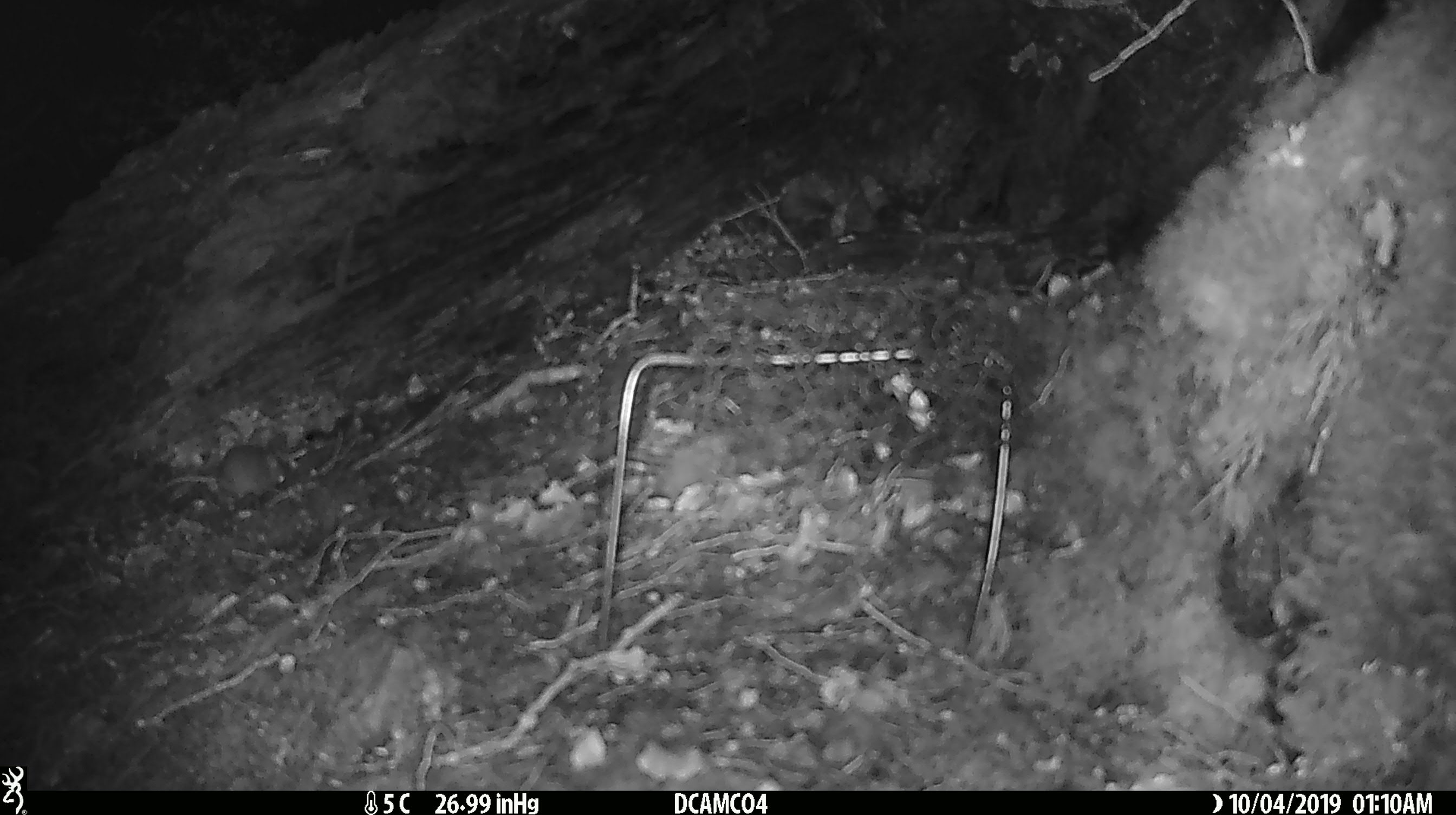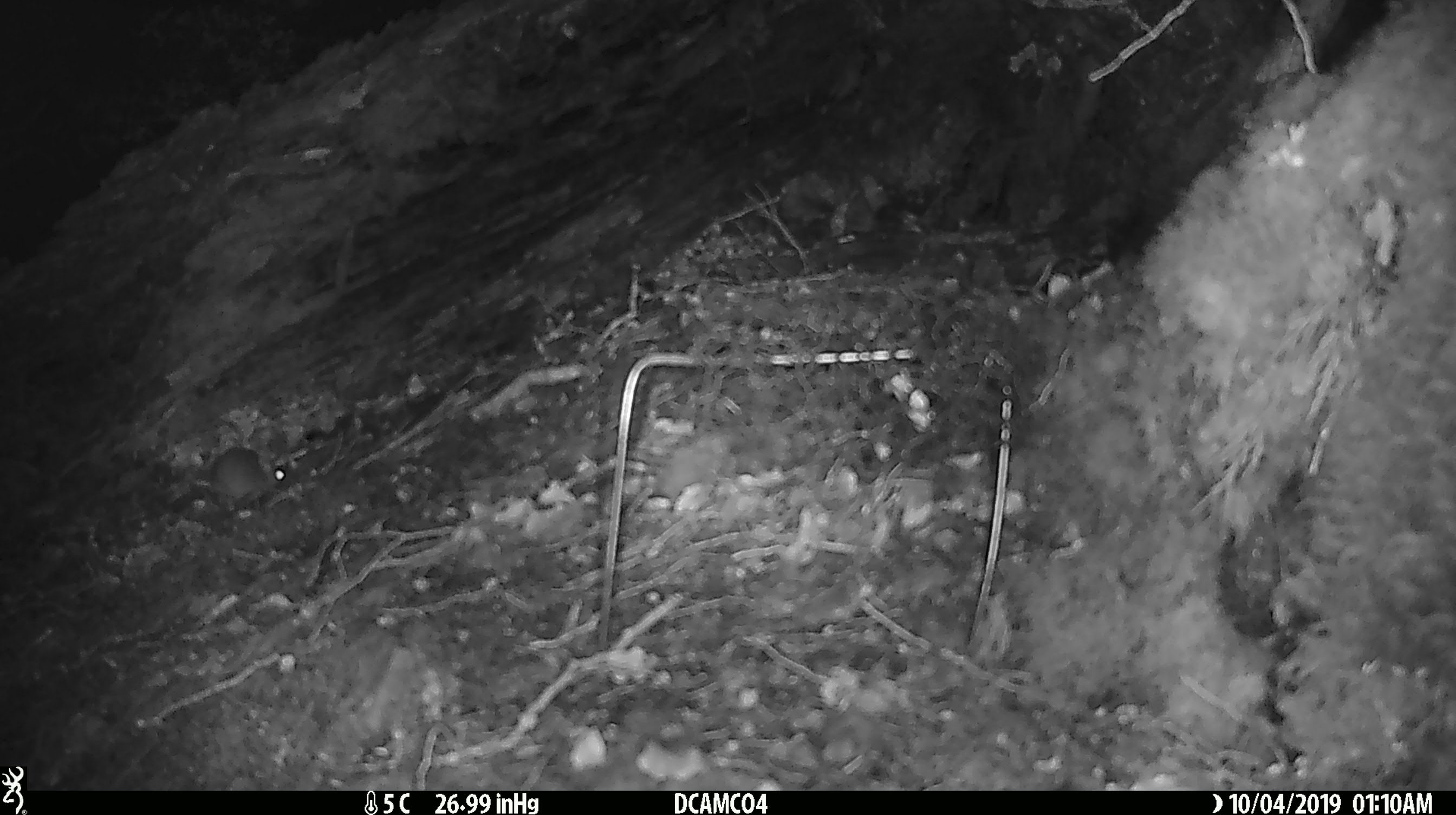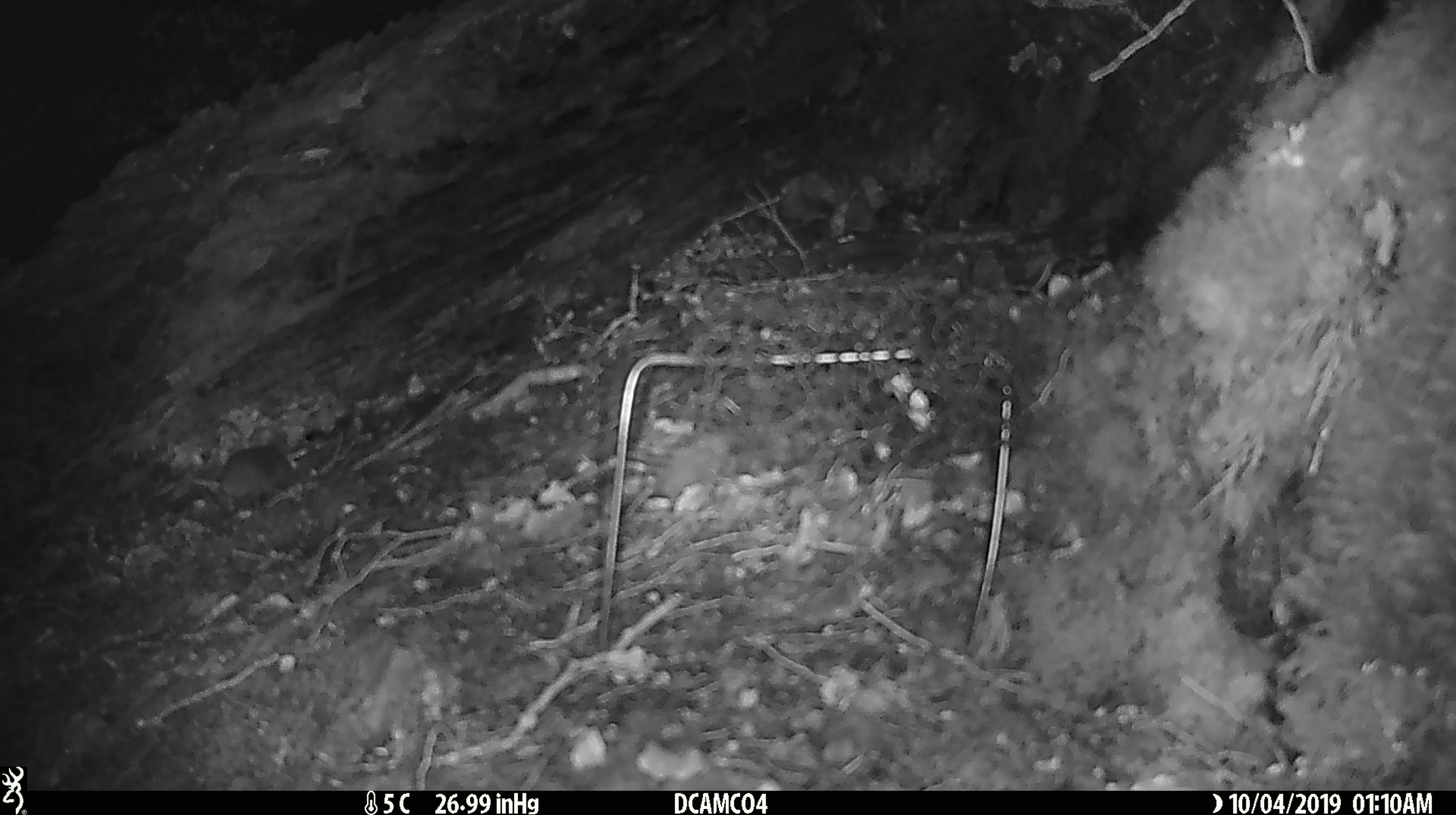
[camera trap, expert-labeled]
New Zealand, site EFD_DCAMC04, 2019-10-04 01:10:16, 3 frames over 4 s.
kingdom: Animalia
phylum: Chordata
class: Mammalia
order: Rodentia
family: Muridae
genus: Mus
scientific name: Mus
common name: mouse